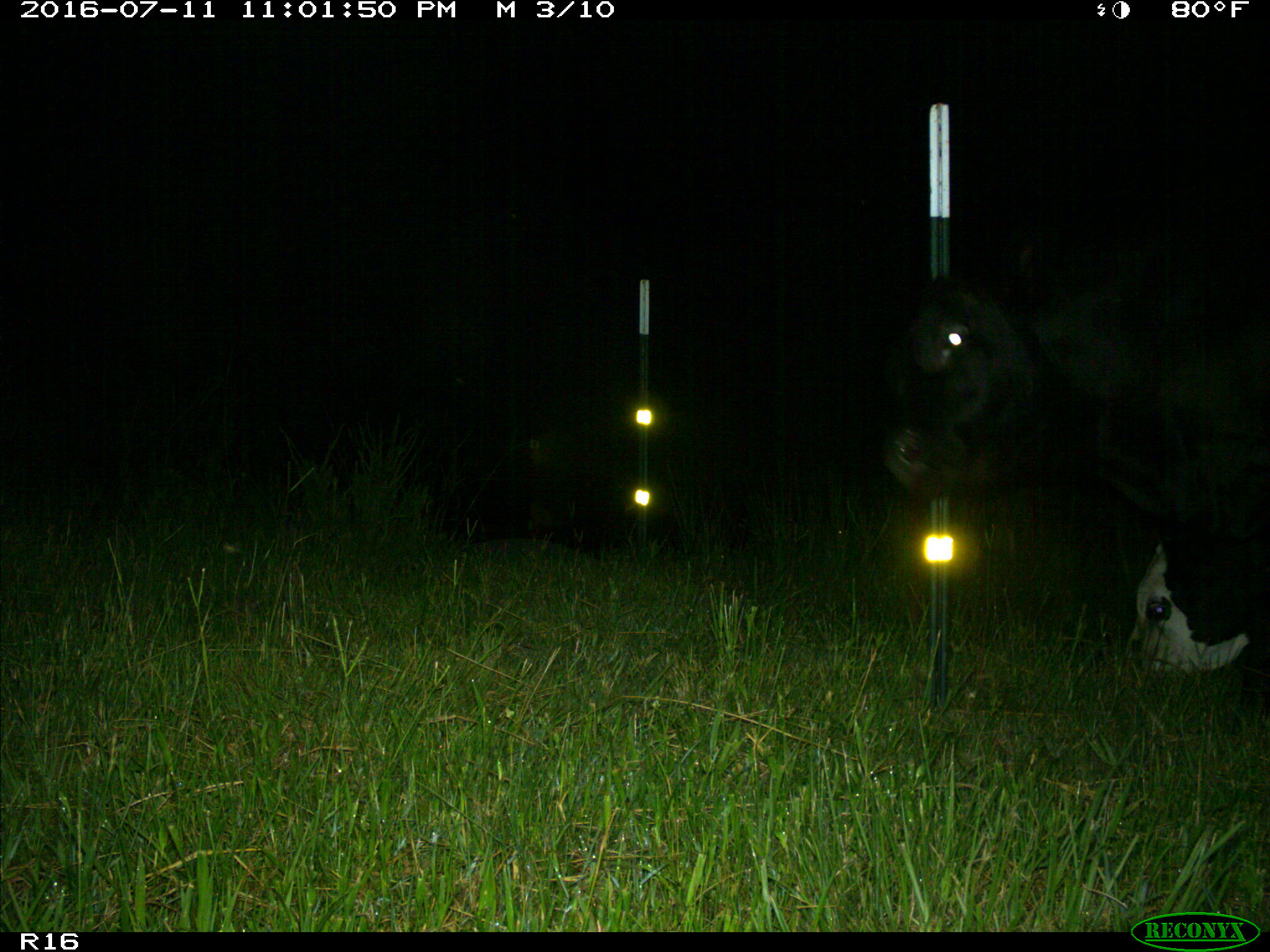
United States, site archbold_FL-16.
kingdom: Animalia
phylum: Chordata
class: Mammalia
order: Artiodactyla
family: Bovidae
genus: Bos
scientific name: Bos taurus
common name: domestic cow